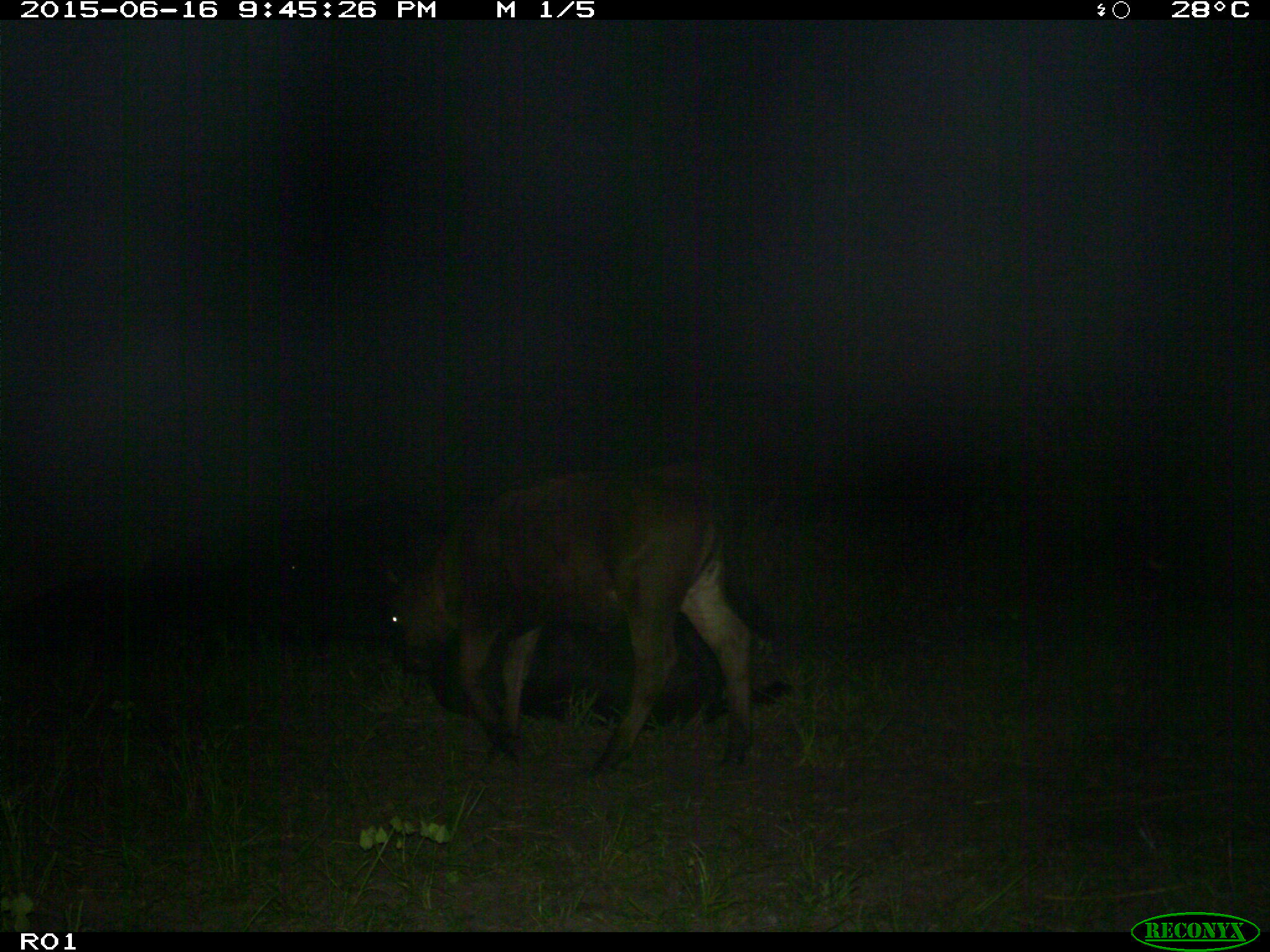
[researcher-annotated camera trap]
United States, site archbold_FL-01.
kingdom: Animalia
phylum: Chordata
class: Mammalia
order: Artiodactyla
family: Bovidae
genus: Bos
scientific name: Bos taurus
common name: domestic cow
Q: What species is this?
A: Bos taurus (domestic cow).